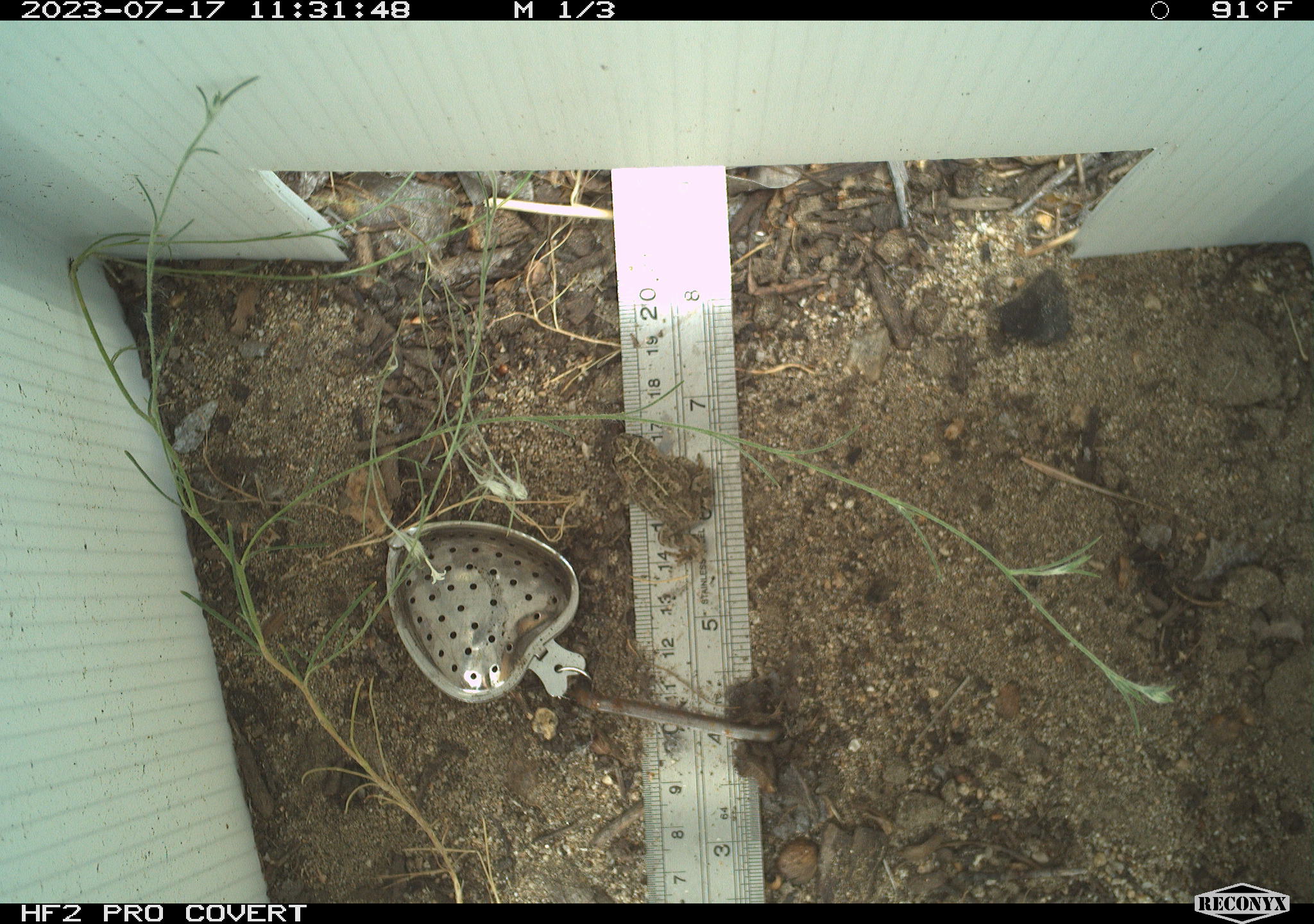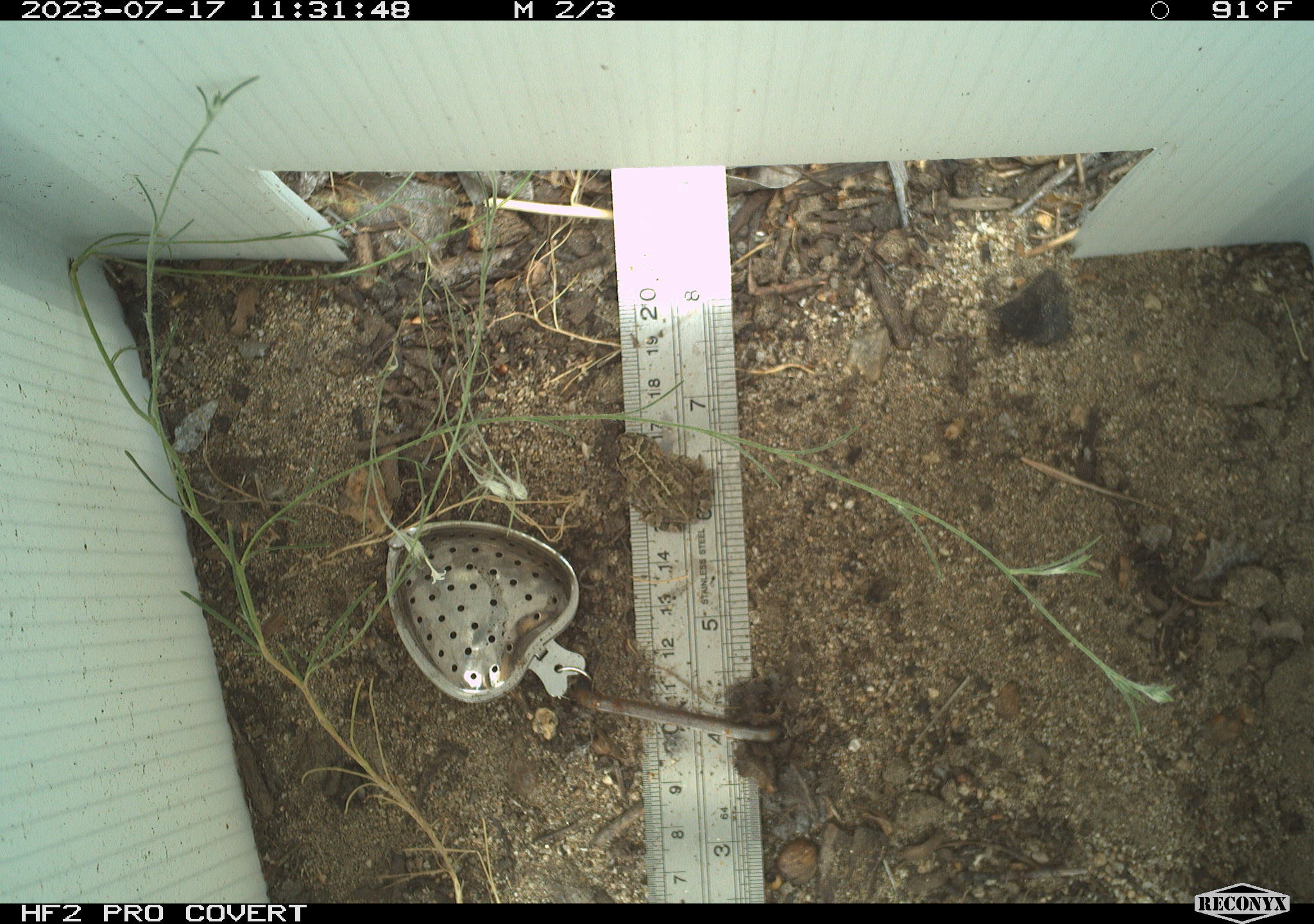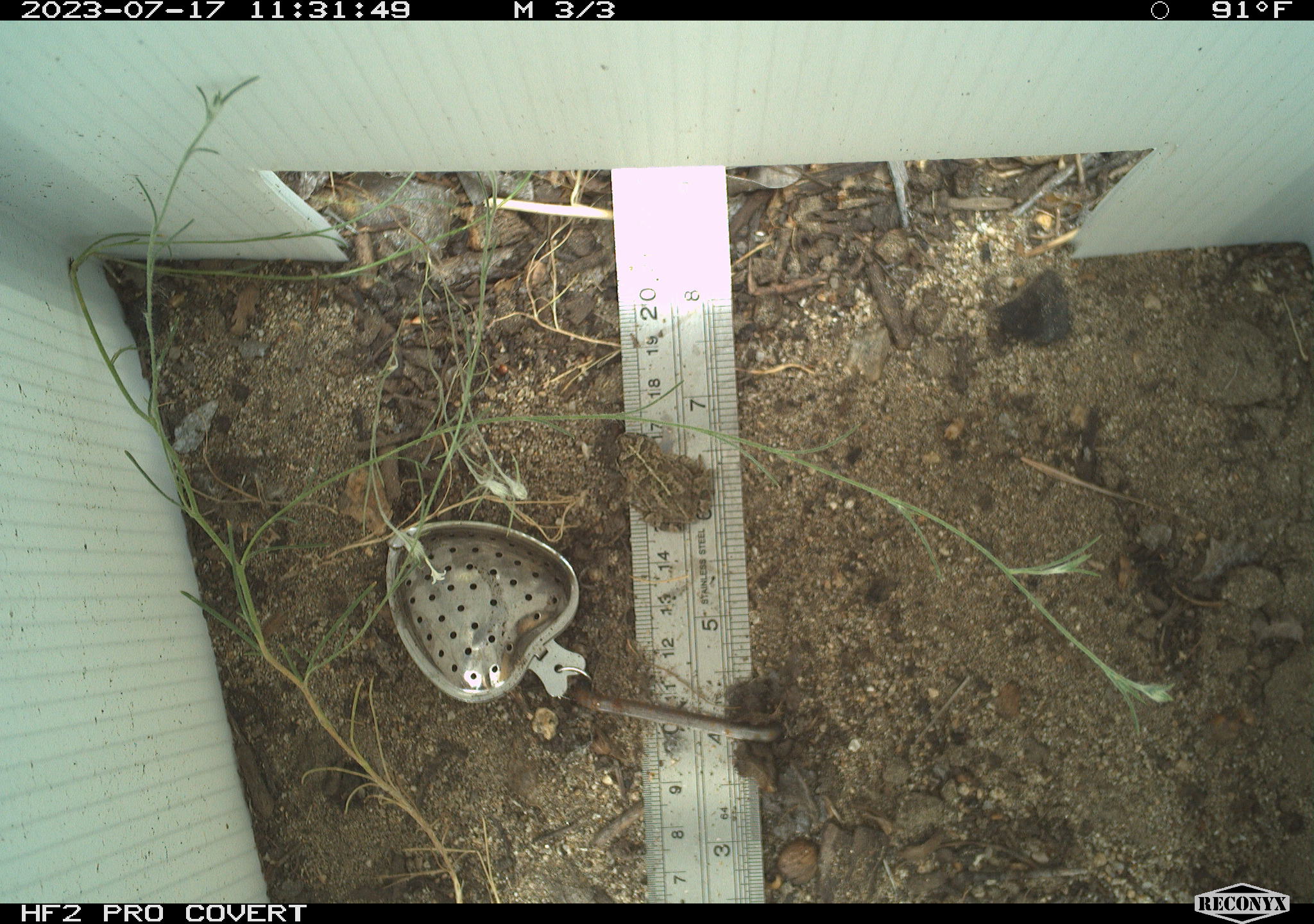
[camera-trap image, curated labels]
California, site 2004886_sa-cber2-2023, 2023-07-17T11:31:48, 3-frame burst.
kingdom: Animalia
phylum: Chordata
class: Amphibia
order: Anura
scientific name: Anura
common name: frogs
Frogs (Anura).